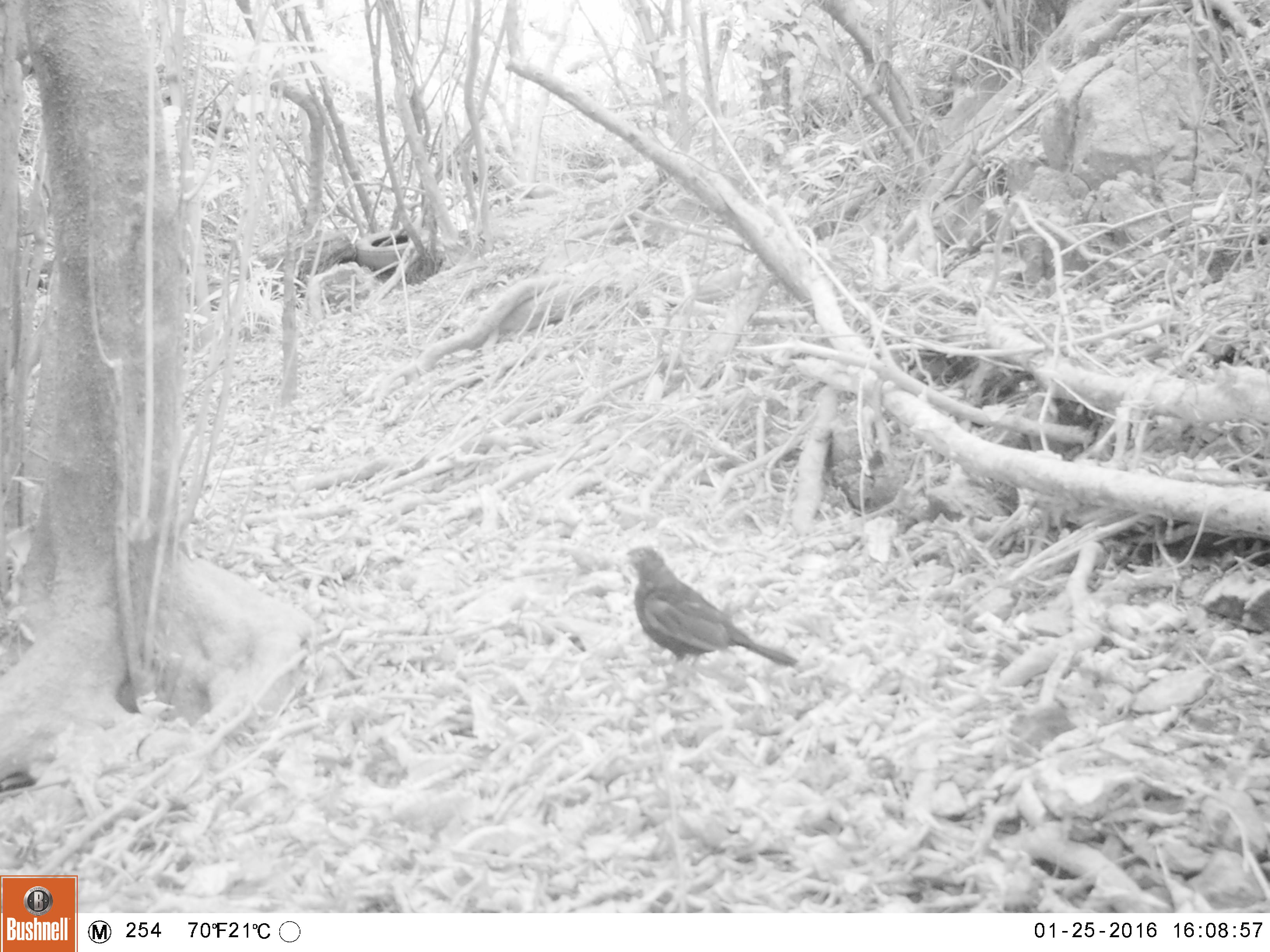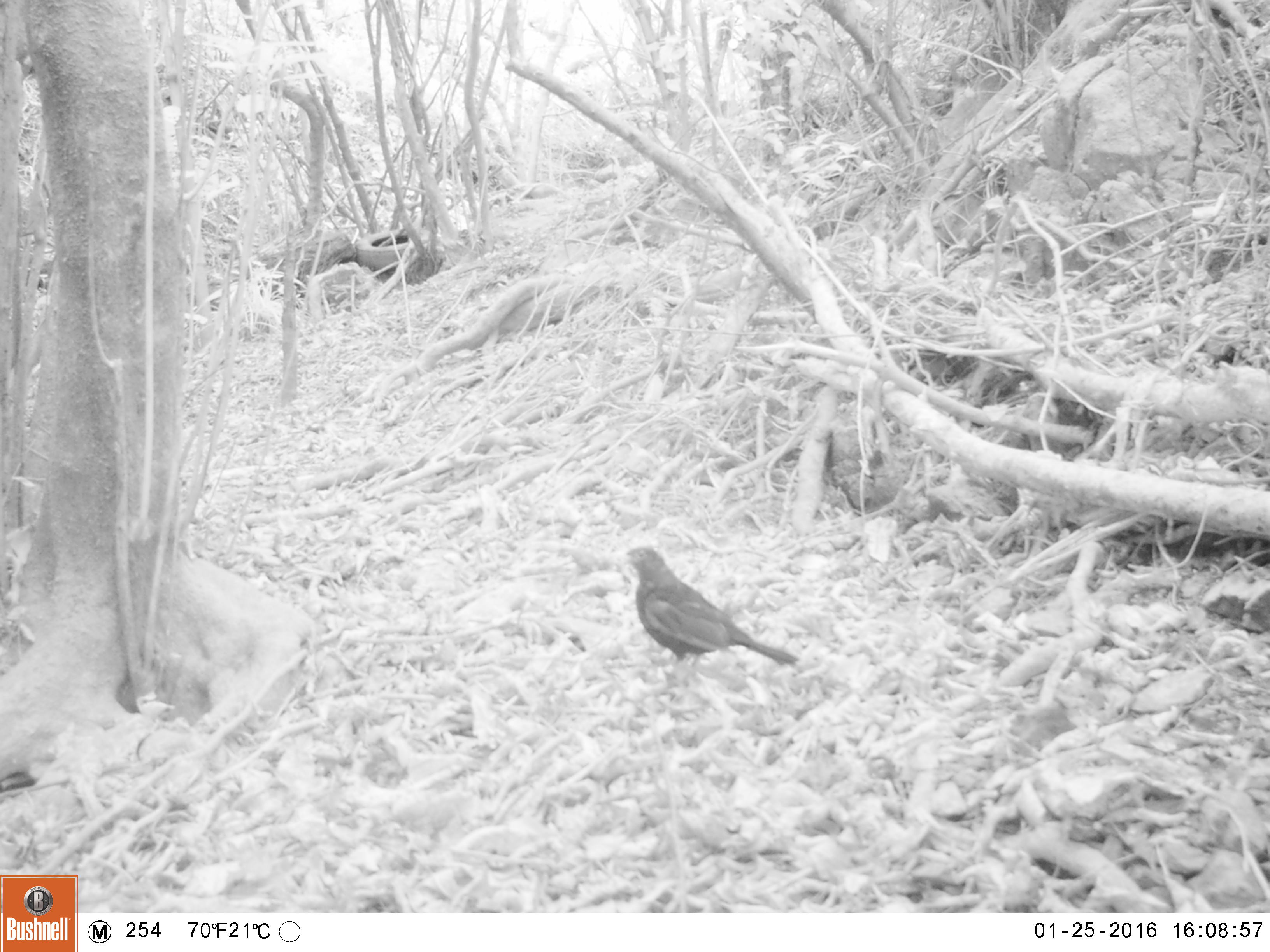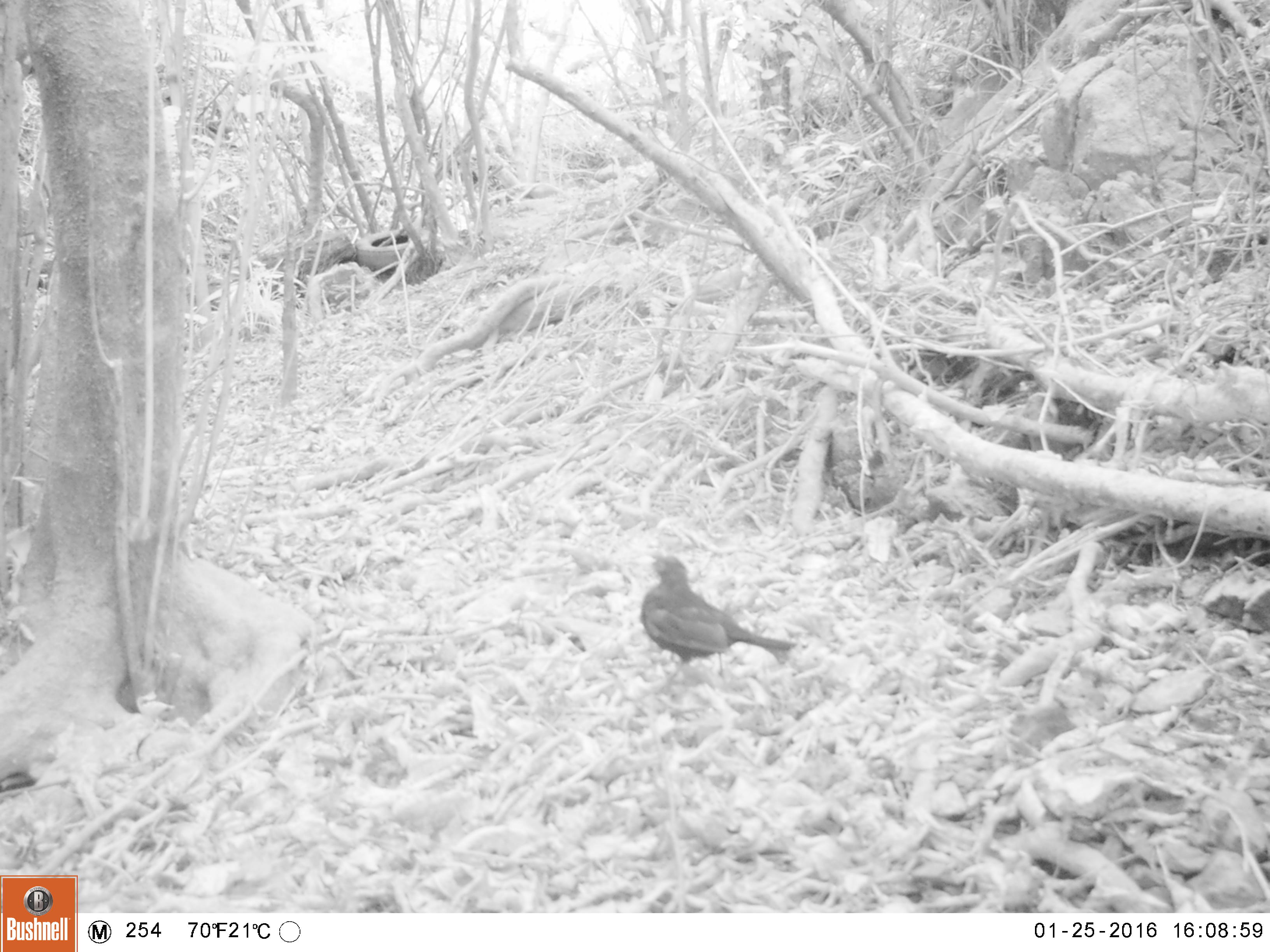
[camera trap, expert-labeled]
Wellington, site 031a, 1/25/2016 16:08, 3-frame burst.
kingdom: Animalia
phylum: Chordata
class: Aves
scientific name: Aves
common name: bird